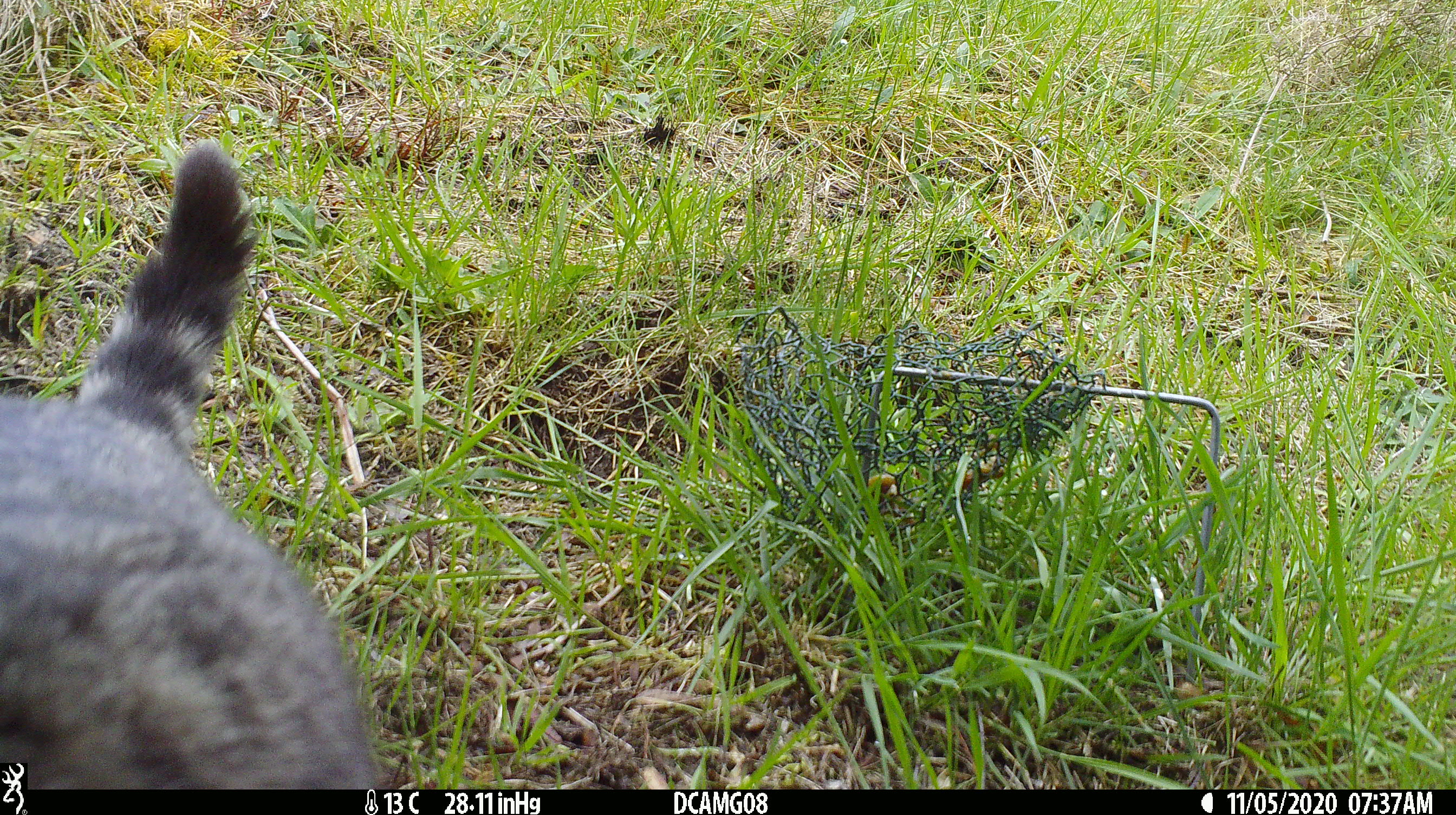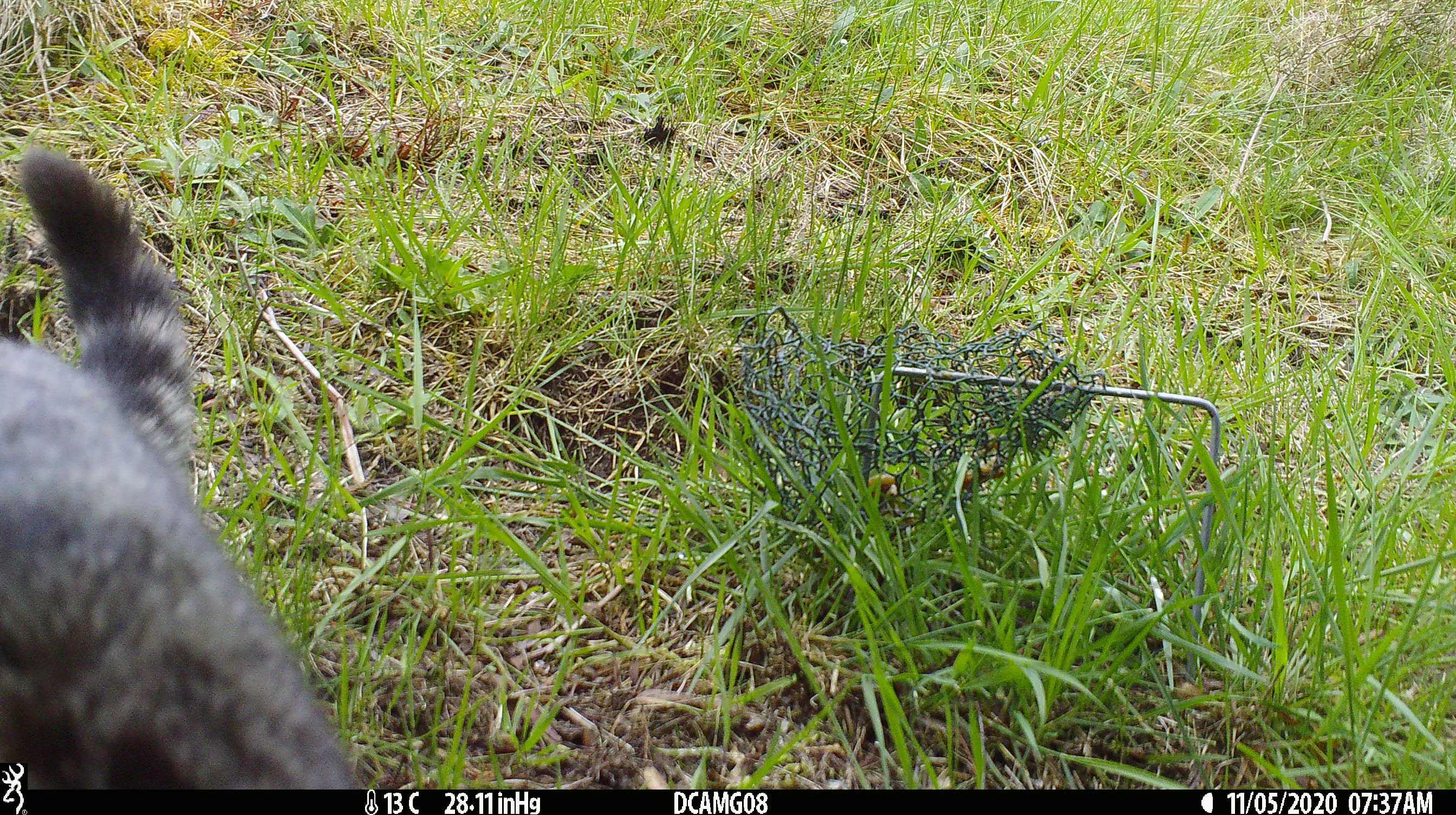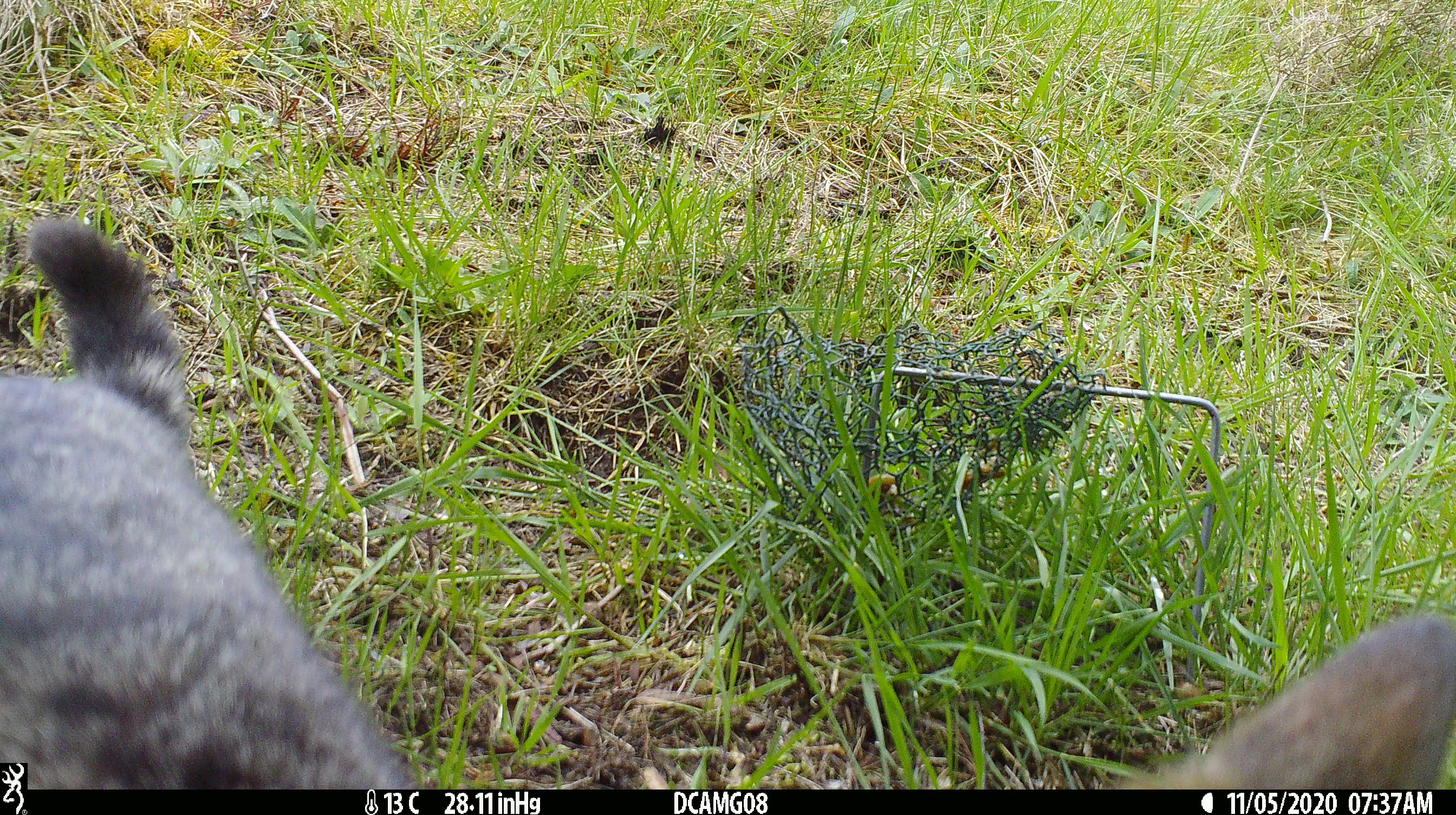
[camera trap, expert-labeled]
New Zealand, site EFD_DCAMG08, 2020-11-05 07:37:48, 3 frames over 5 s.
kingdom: Animalia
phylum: Chordata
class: Mammalia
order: Carnivora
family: Felidae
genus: Felis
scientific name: Felis catus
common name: domestic cat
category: cat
Cat (domestic cat) (Felis catus).